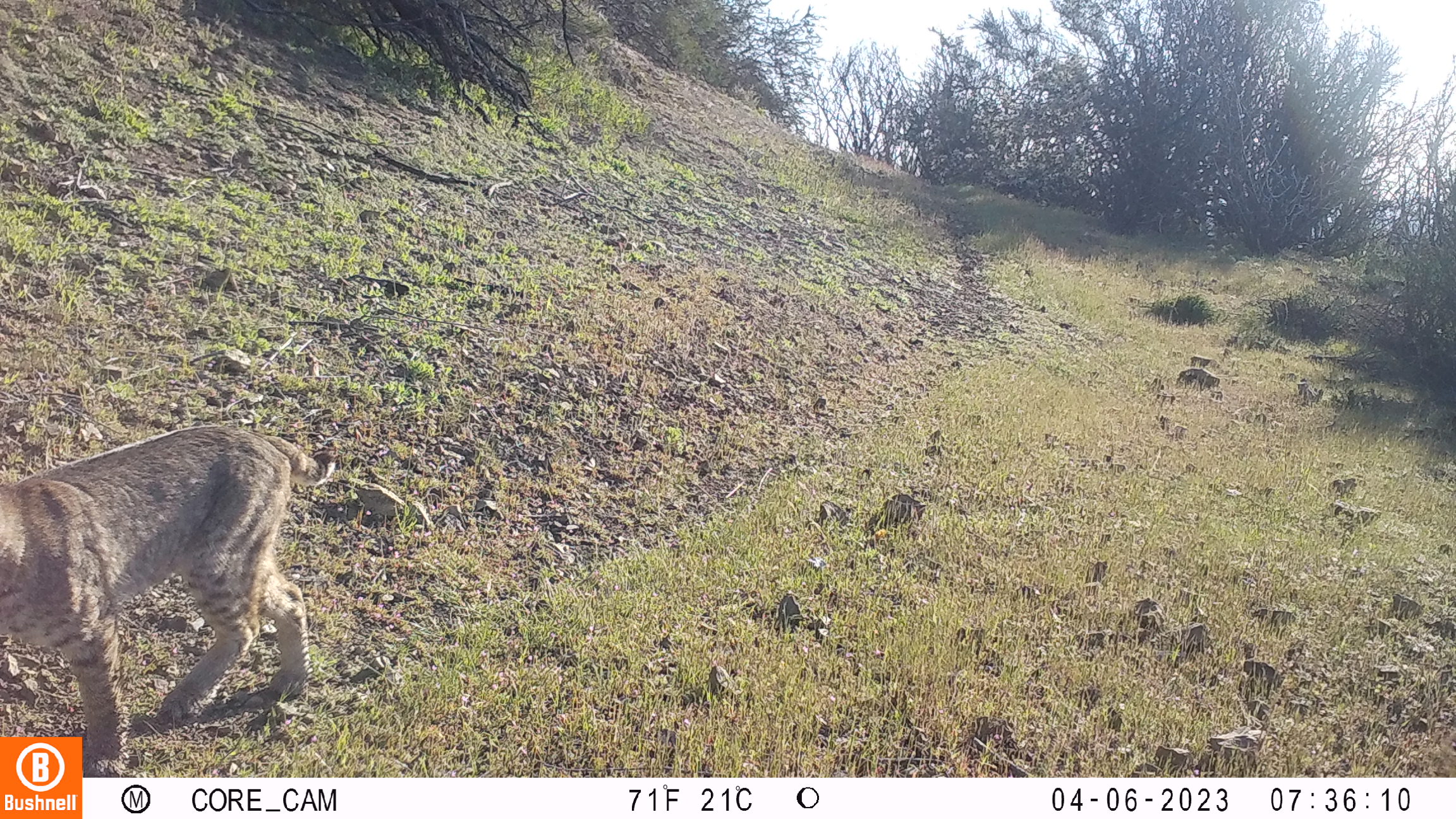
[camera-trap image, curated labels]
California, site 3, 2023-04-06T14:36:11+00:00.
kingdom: Animalia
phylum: Chordata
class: Mammalia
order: Carnivora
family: Felidae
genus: Lynx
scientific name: Lynx rufus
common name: bobcat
Bobcat (Lynx rufus).